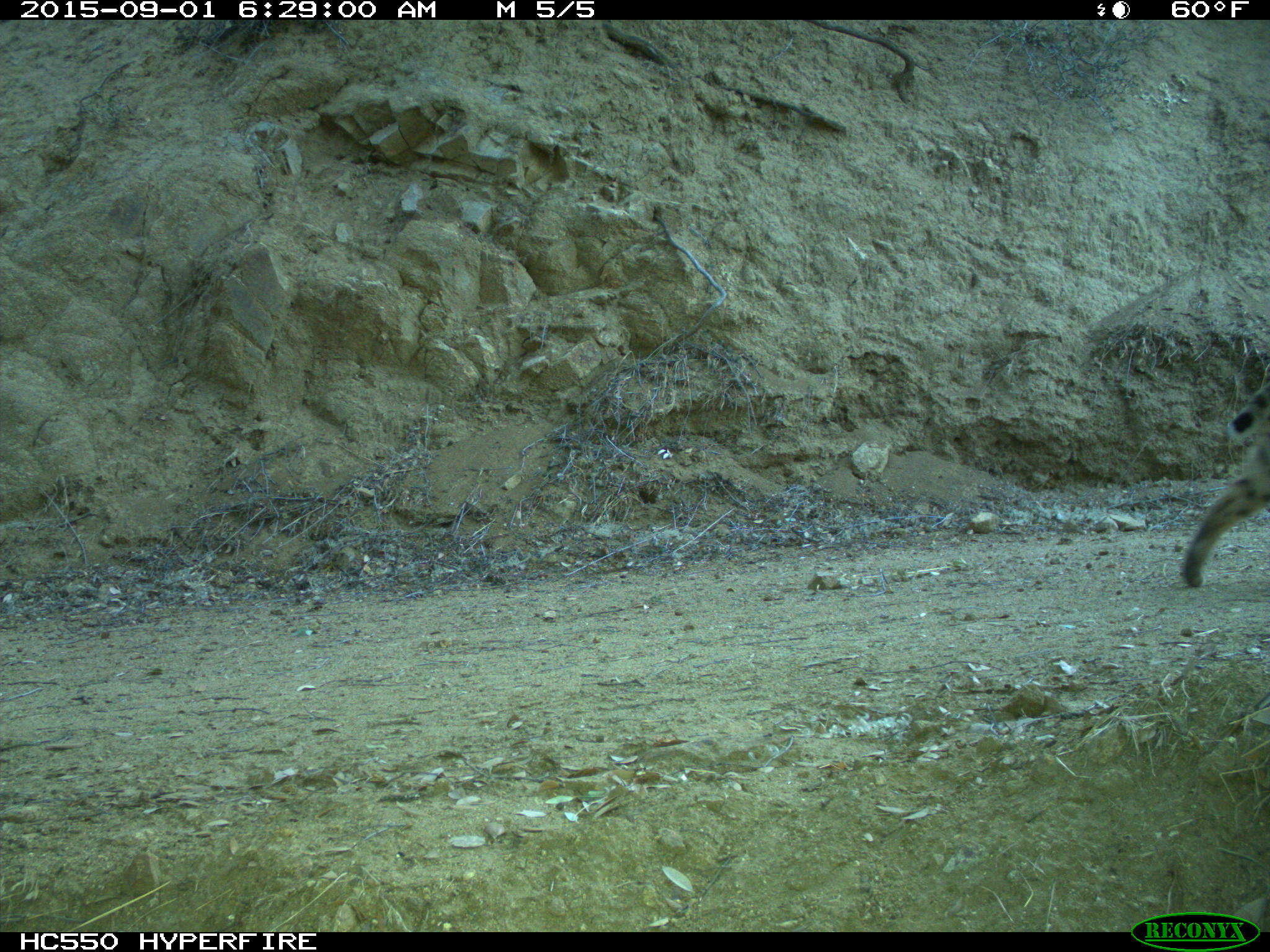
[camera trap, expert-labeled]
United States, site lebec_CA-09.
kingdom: Animalia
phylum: Chordata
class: Mammalia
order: Carnivora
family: Felidae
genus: Lynx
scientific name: Lynx rufus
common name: bobcat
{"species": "Lynx rufus (bobcat)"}